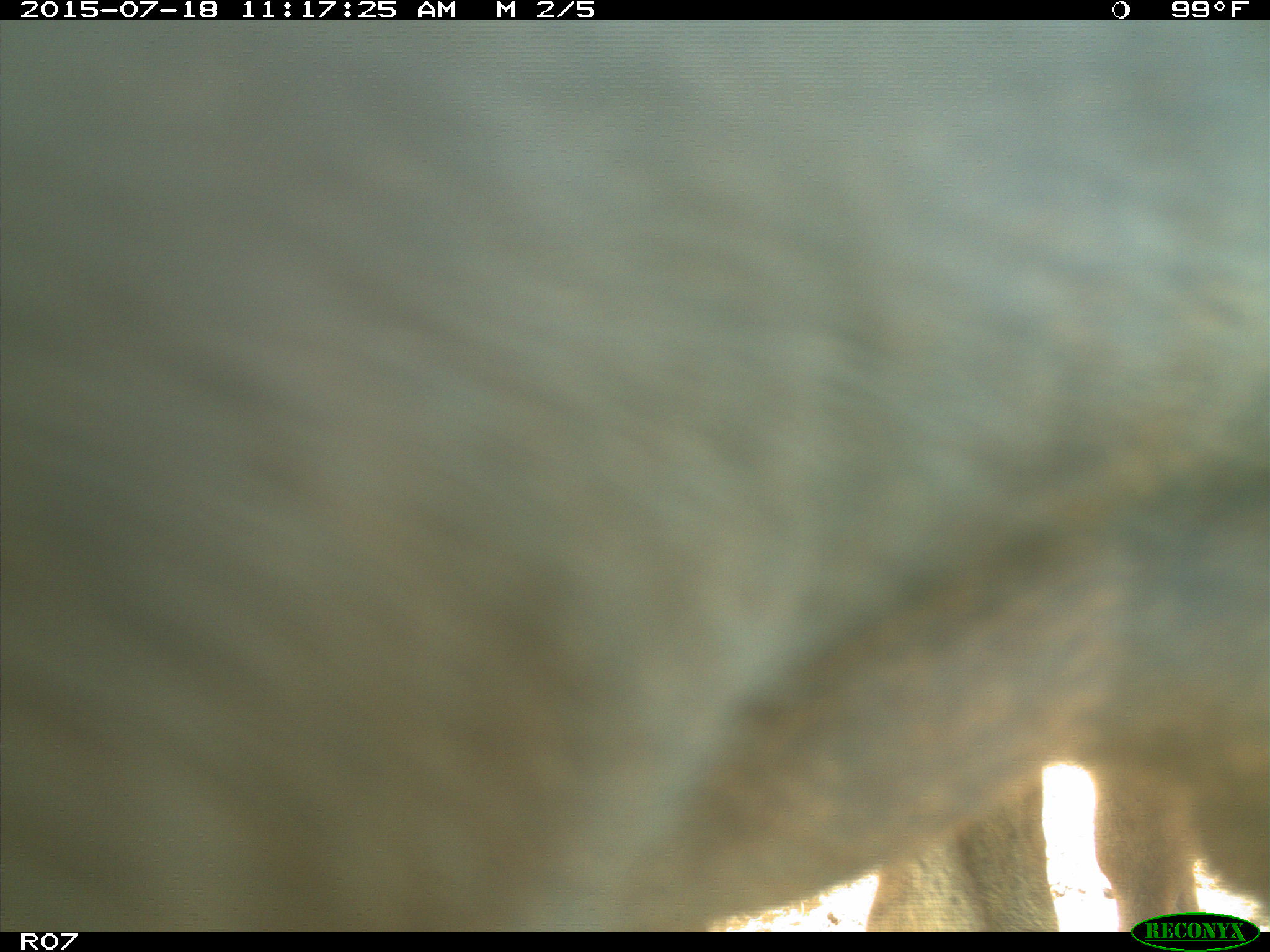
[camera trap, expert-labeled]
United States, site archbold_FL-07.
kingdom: Animalia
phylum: Chordata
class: Mammalia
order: Artiodactyla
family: Bovidae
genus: Bos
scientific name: Bos taurus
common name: domestic cow